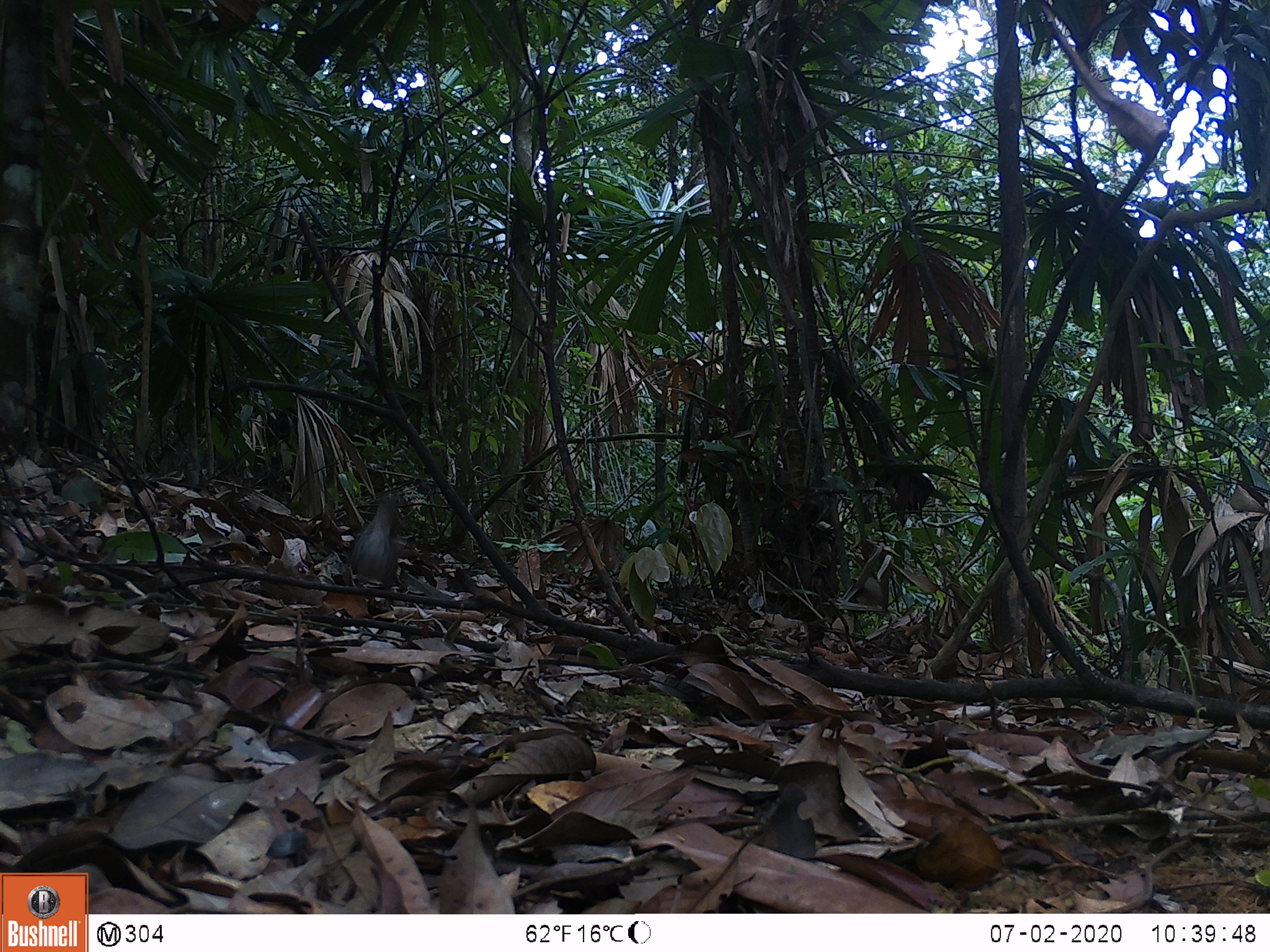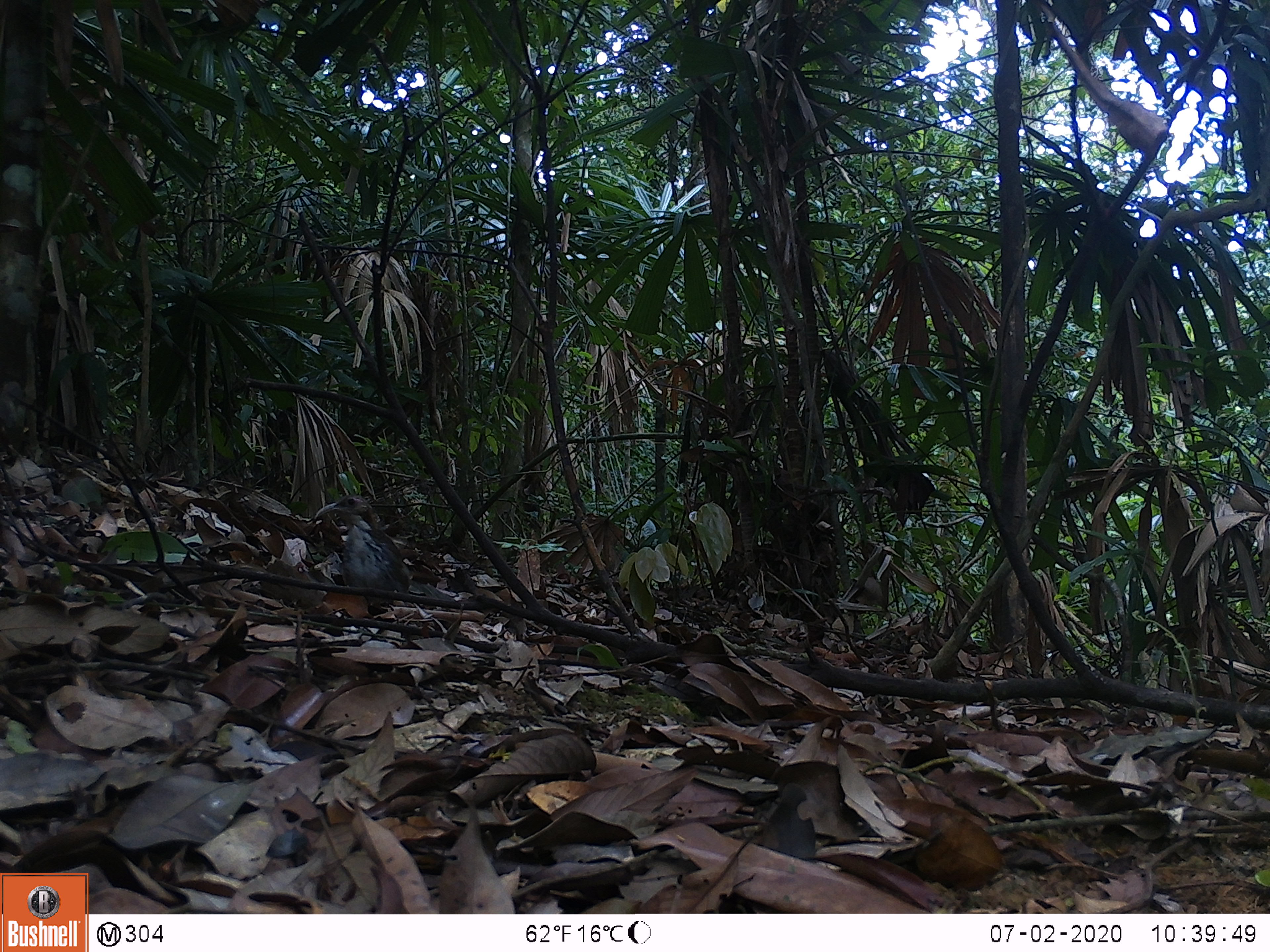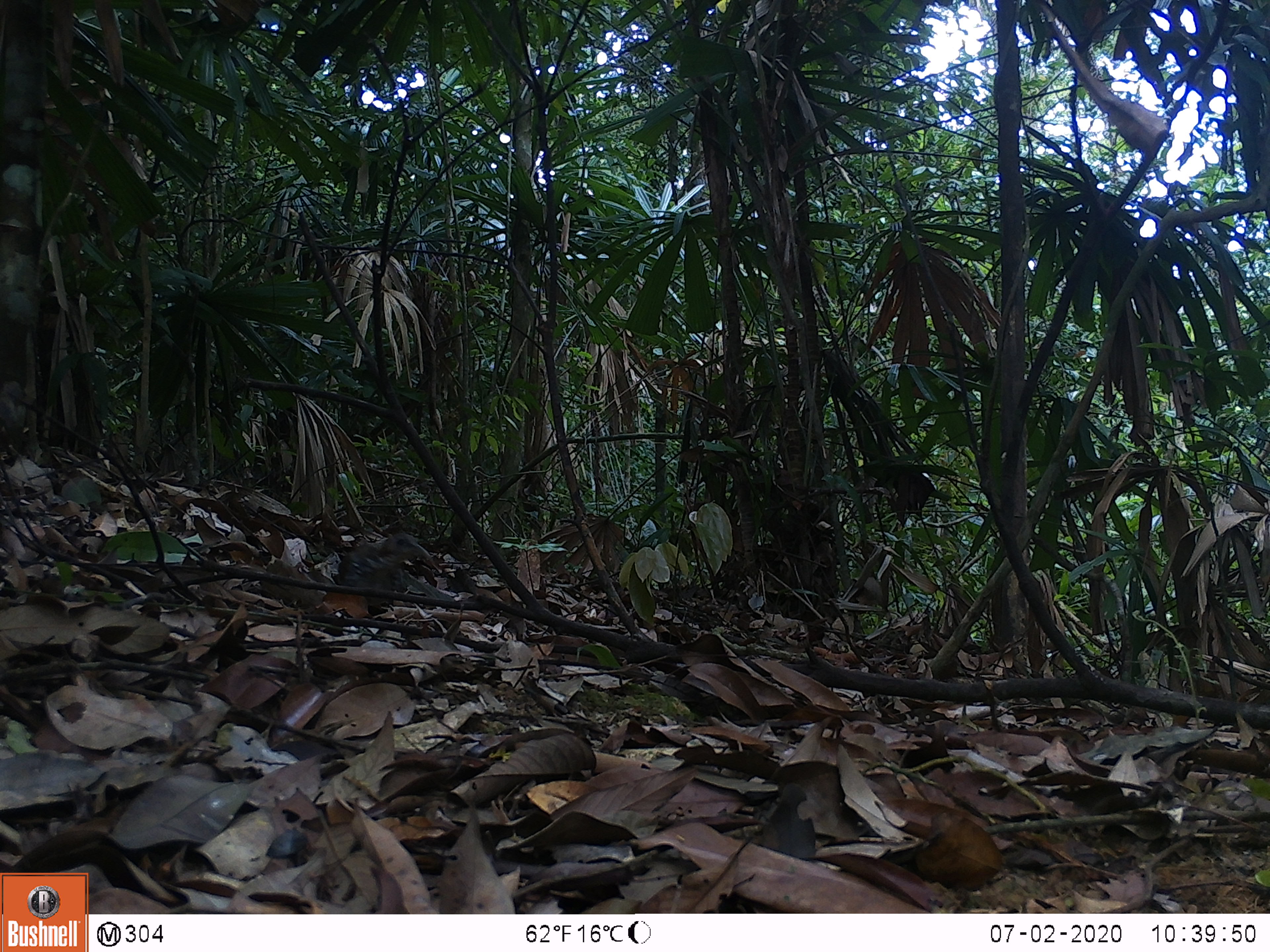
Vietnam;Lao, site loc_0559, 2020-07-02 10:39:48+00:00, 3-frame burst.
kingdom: Animalia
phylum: Chordata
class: Aves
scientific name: Aves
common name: bird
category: unidentified bird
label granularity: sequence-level